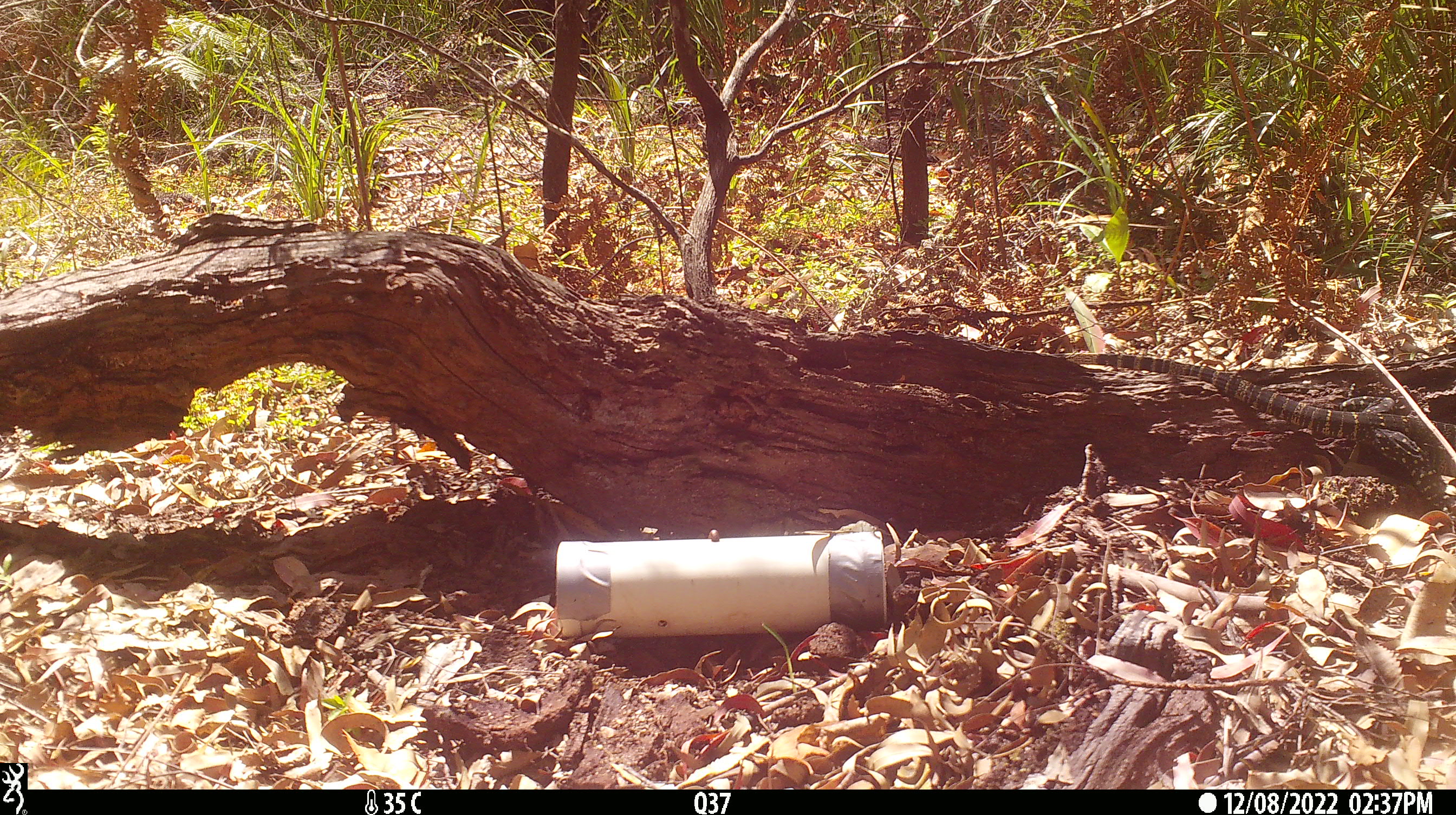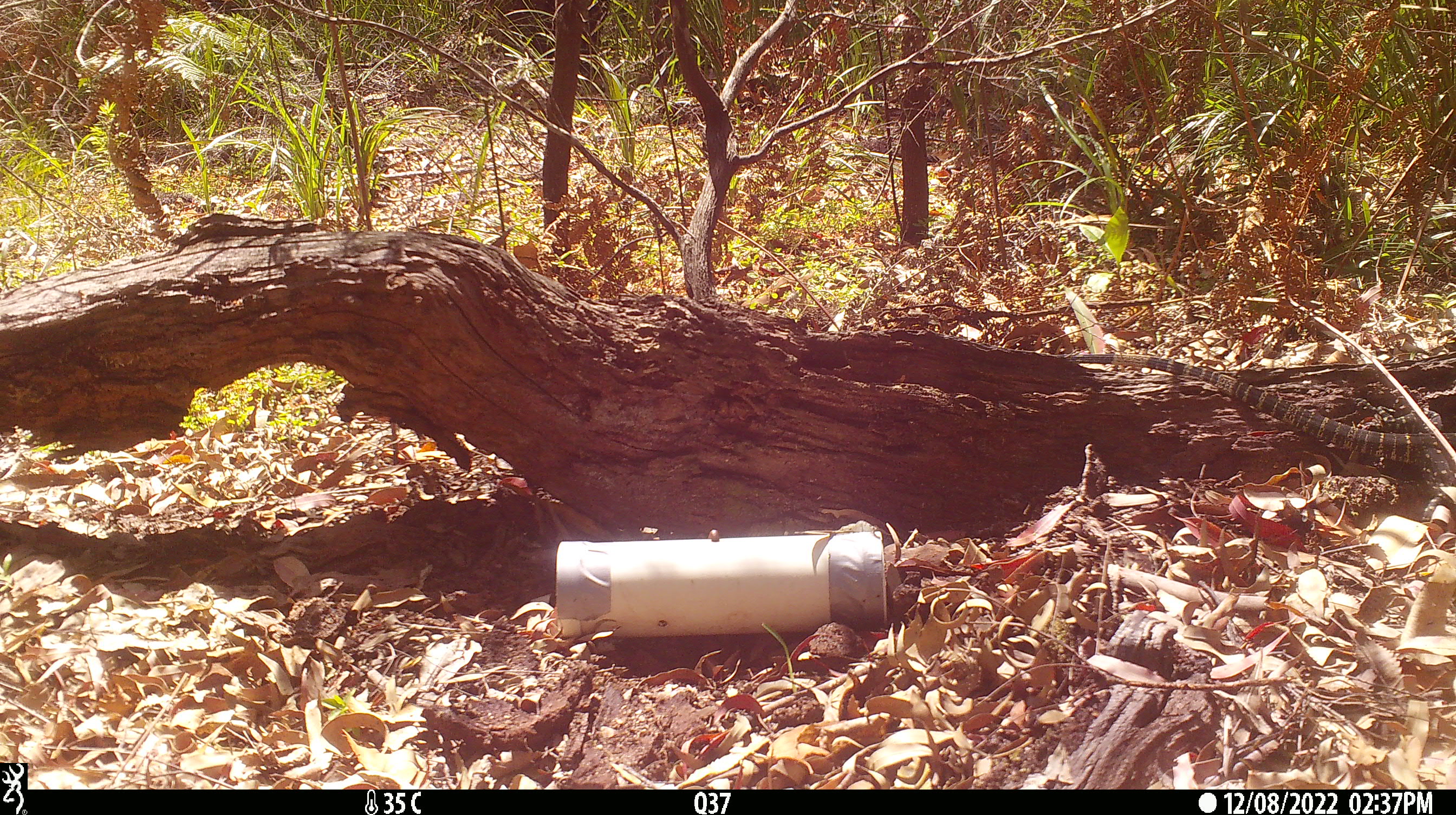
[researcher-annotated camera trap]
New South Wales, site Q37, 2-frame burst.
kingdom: Animalia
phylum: Chordata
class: Reptilia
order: Squamata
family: Varanidae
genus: Varanus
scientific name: Varanus varius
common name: lace monitor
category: goanna